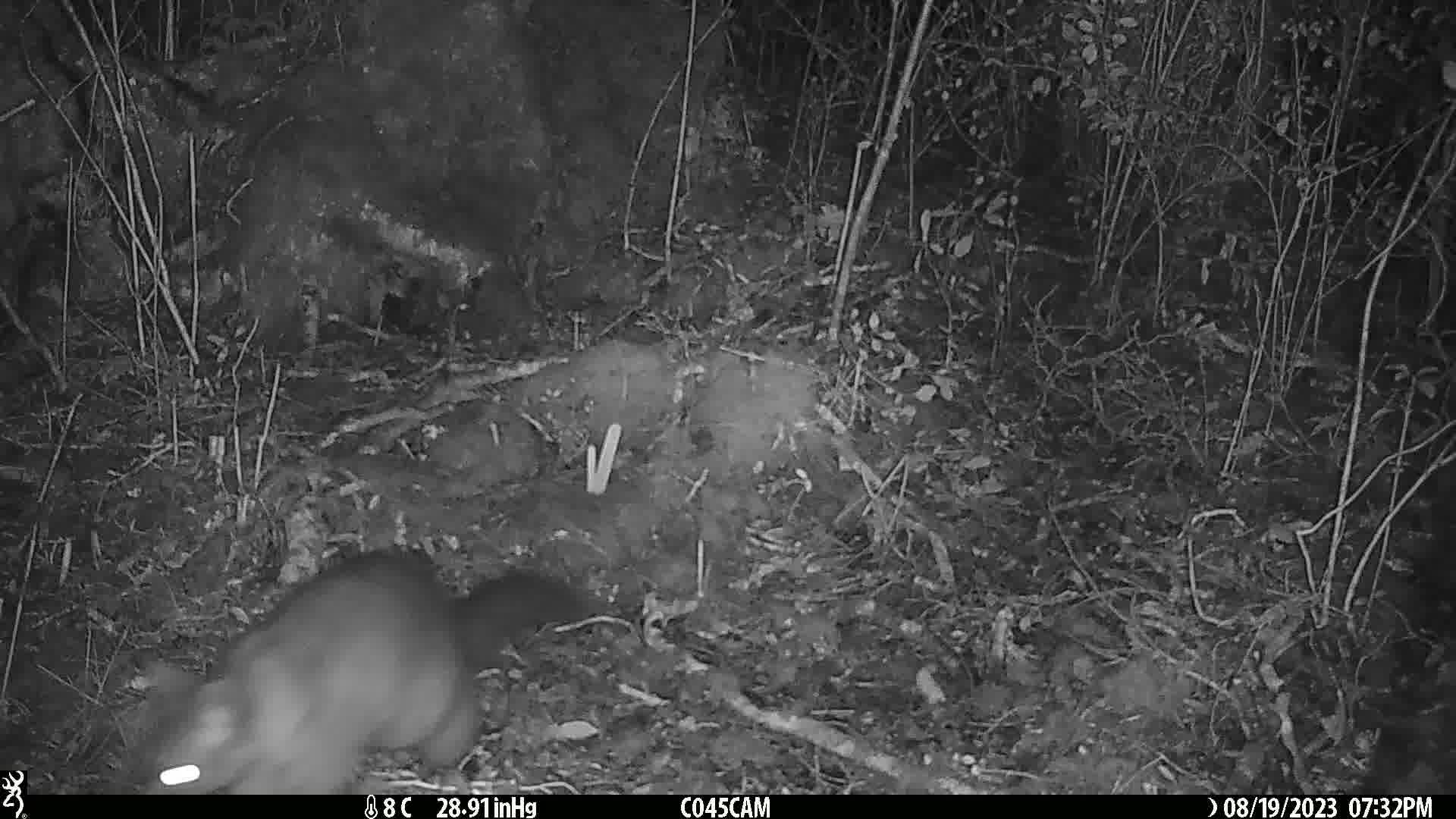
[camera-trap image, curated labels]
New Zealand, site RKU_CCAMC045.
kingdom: Animalia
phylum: Chordata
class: Mammalia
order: Diprotodontia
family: Phalangeridae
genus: Trichosurus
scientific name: Trichosurus vulpecula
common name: common brushtail possum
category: possum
Possum (common brushtail possum) (Trichosurus vulpecula).